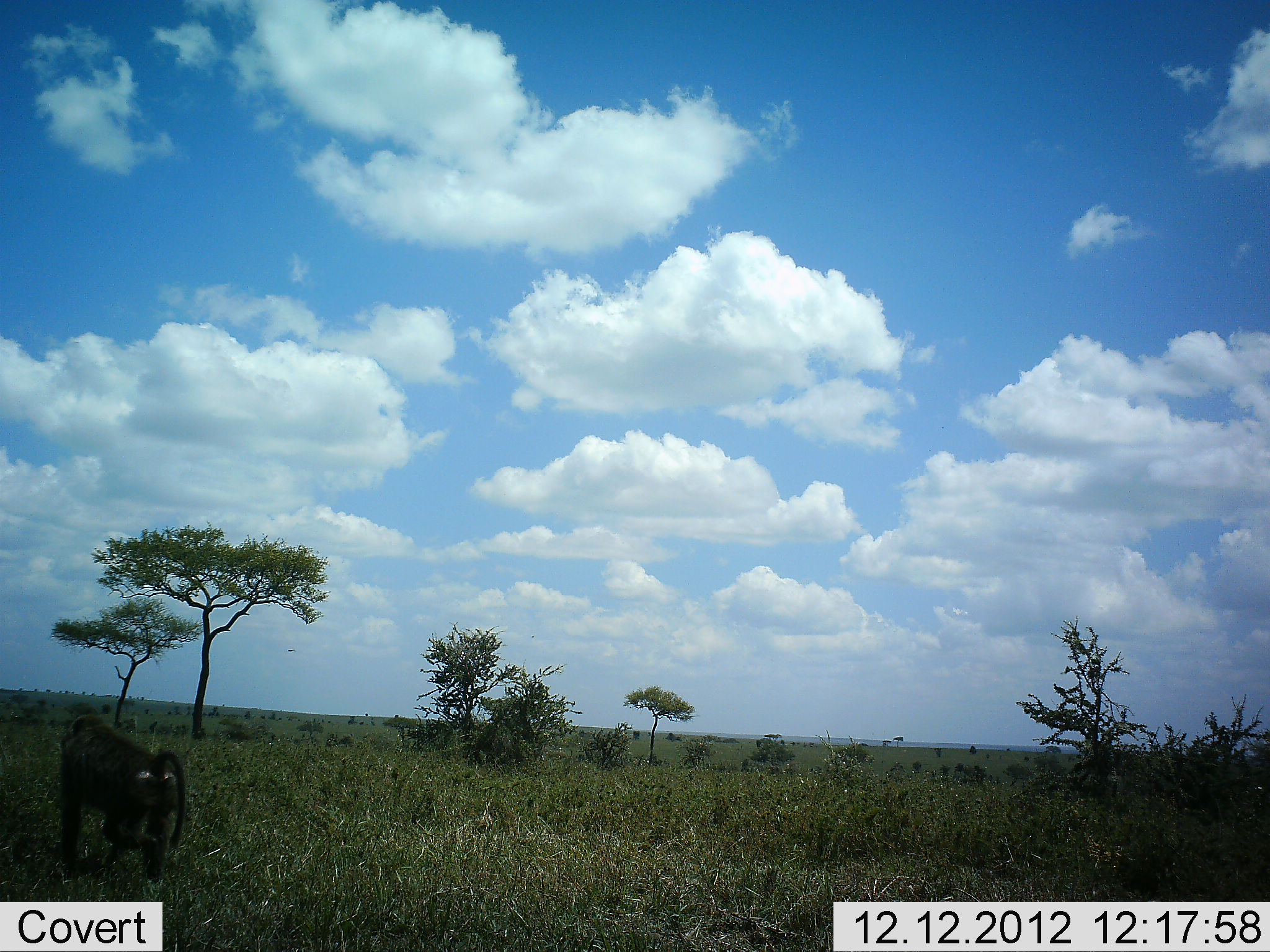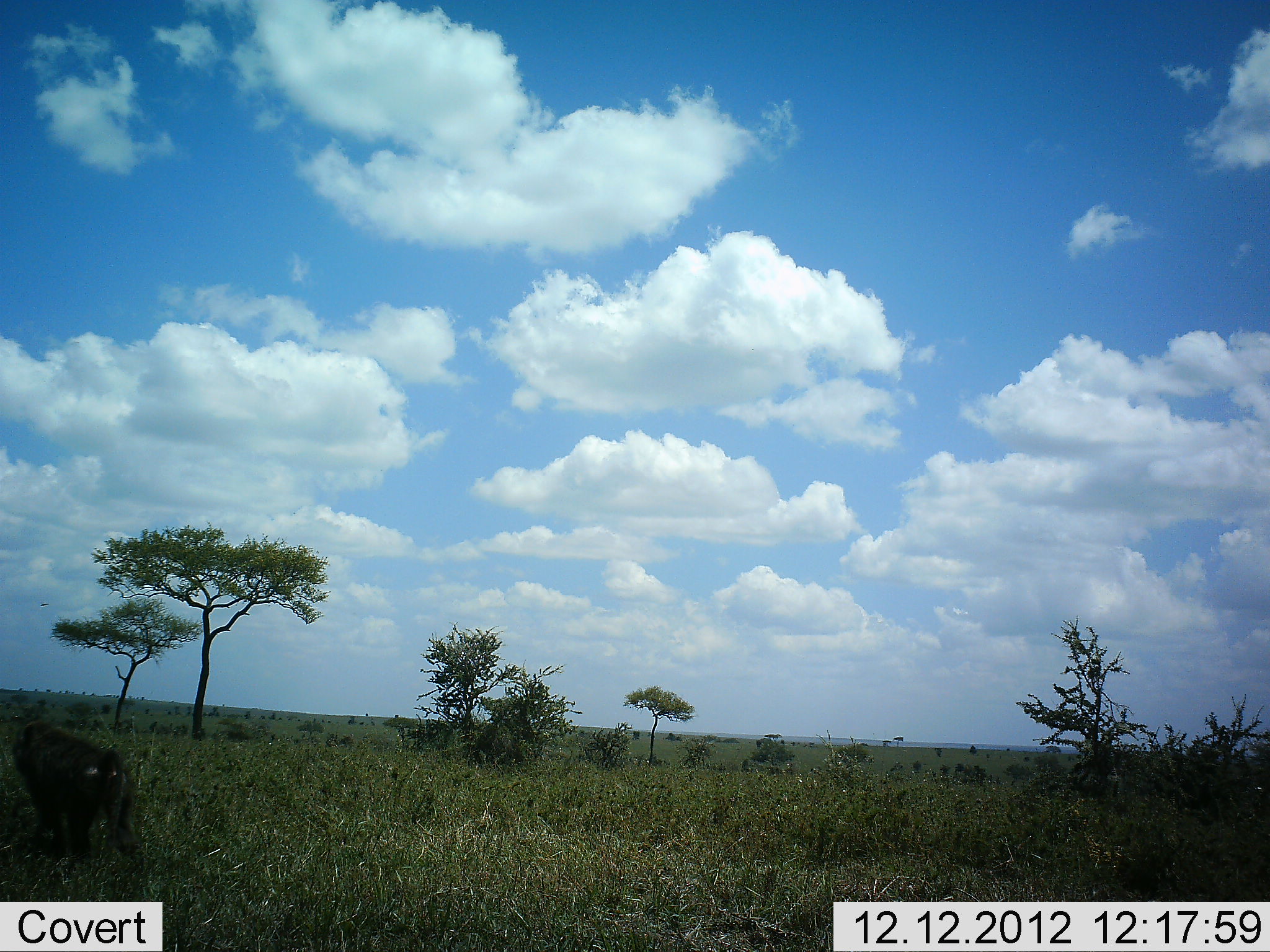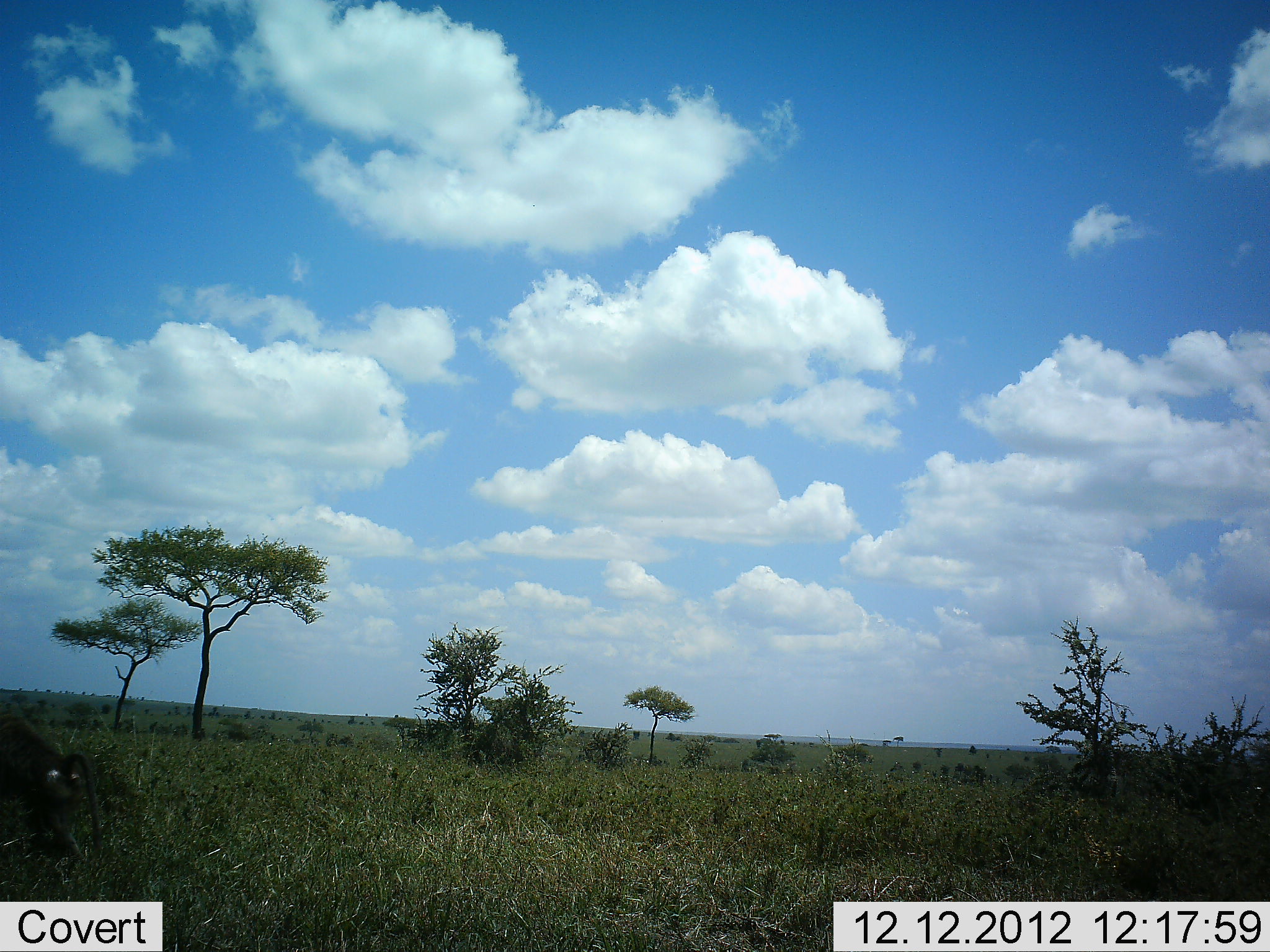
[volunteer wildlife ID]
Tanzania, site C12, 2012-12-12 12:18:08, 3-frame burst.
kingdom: Animalia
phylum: Chordata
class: Mammalia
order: Primates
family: Cercopithecidae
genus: Papio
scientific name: Papio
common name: baboon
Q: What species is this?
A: Baboon (Papio).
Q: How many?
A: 1.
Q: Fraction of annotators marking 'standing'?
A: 0%.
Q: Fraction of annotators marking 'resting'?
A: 0%.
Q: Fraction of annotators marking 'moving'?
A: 100%.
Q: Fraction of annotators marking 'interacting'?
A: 0%.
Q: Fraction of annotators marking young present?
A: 0%.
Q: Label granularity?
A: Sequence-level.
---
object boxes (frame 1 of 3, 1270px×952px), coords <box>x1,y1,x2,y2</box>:
animal: <box>57,713,187,887</box>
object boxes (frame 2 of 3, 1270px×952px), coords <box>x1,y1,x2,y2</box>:
animal: <box>12,720,139,869</box>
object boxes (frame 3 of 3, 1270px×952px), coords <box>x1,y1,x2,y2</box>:
animal: <box>0,713,105,866</box>